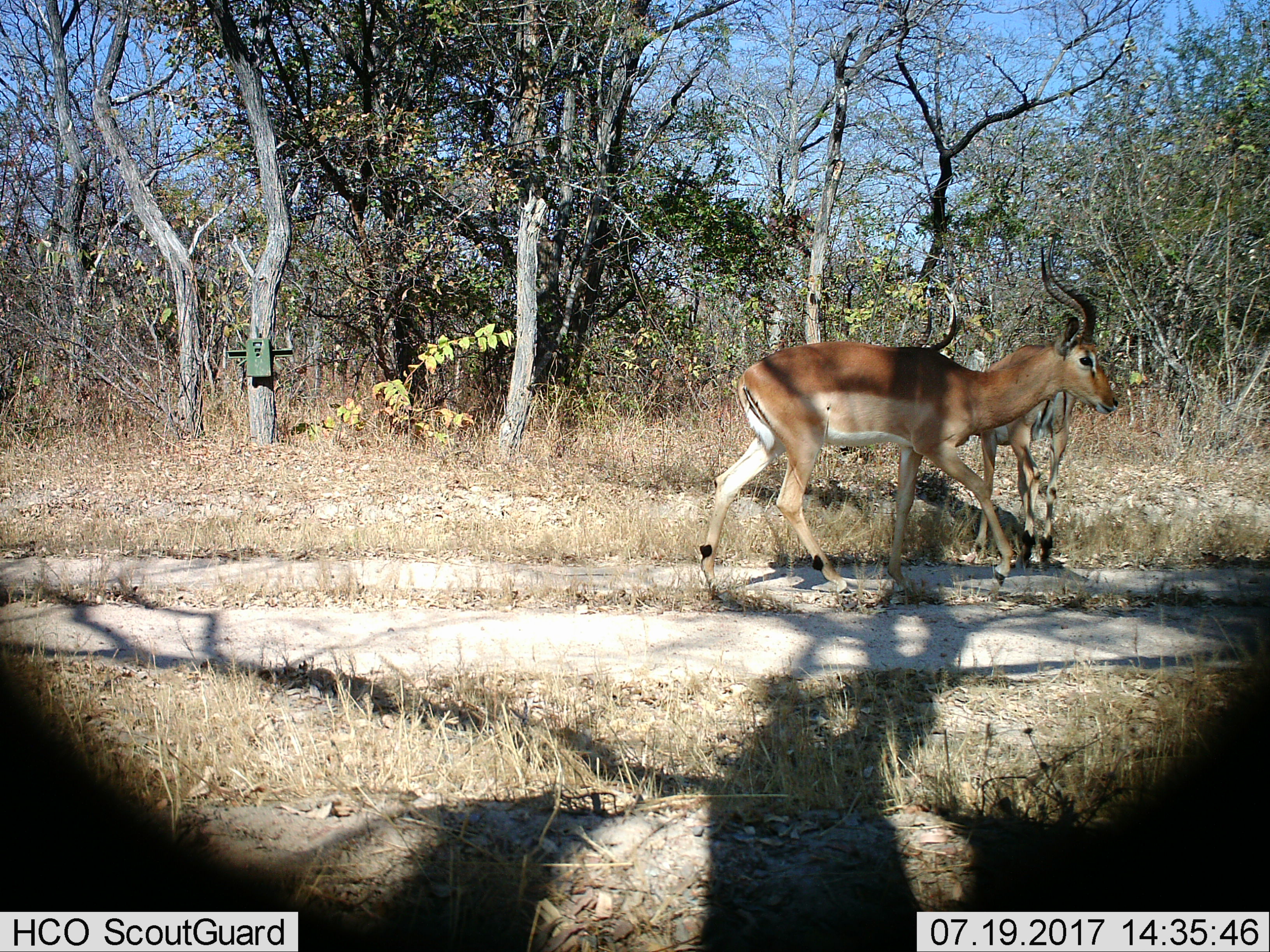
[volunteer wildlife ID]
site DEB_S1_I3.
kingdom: Animalia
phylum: Chordata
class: Mammalia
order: Artiodactyla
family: Bovidae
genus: Aepyceros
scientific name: Aepyceros melampus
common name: impala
Impala (Aepyceros melampus), count 2. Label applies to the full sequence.